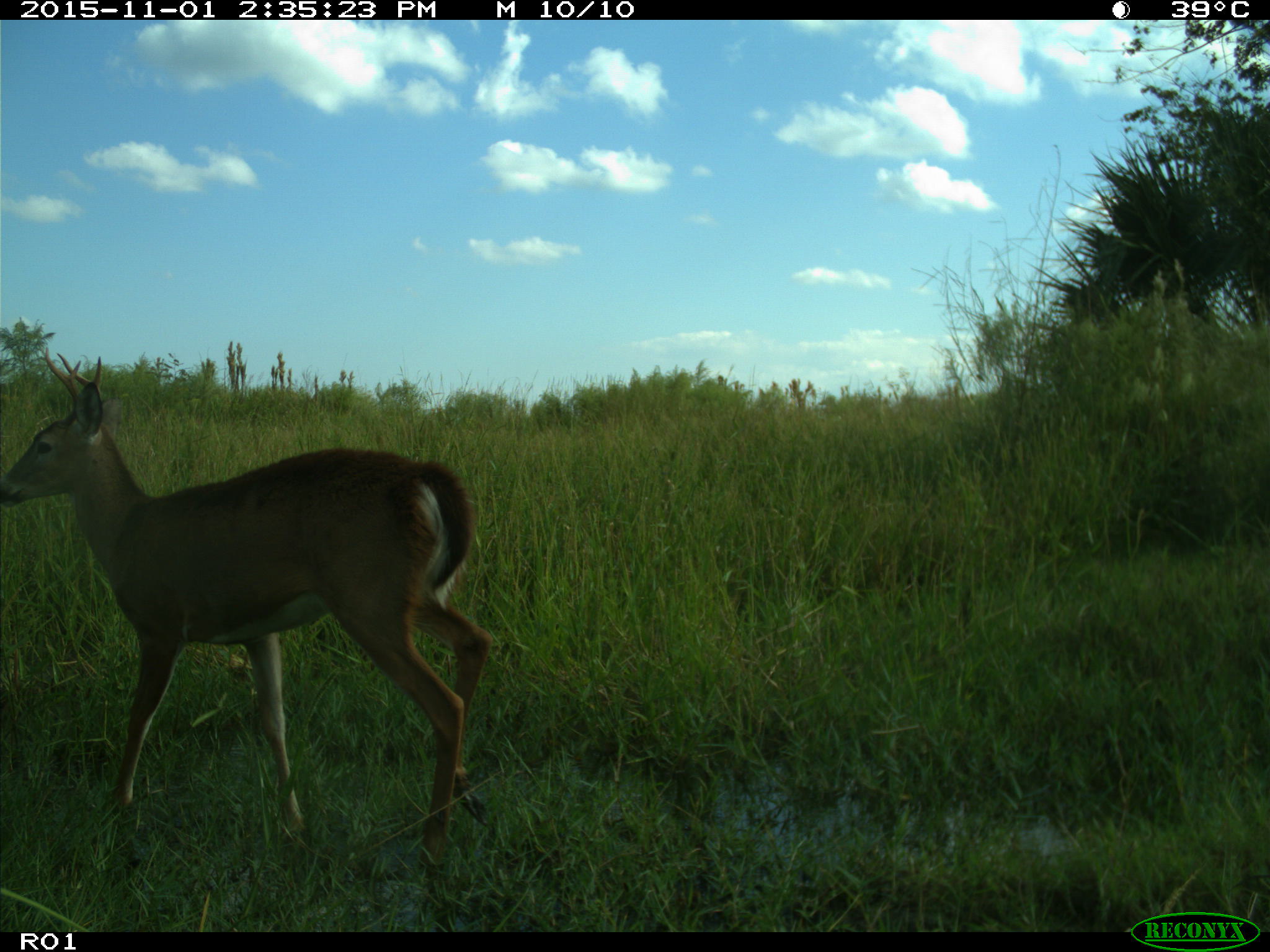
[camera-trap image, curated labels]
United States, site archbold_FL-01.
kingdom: Animalia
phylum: Chordata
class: Mammalia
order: Artiodactyla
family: Cervidae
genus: Odocoileus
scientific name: Odocoileus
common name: deer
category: unidentified deer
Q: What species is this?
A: Unidentified deer (deer) (Odocoileus).